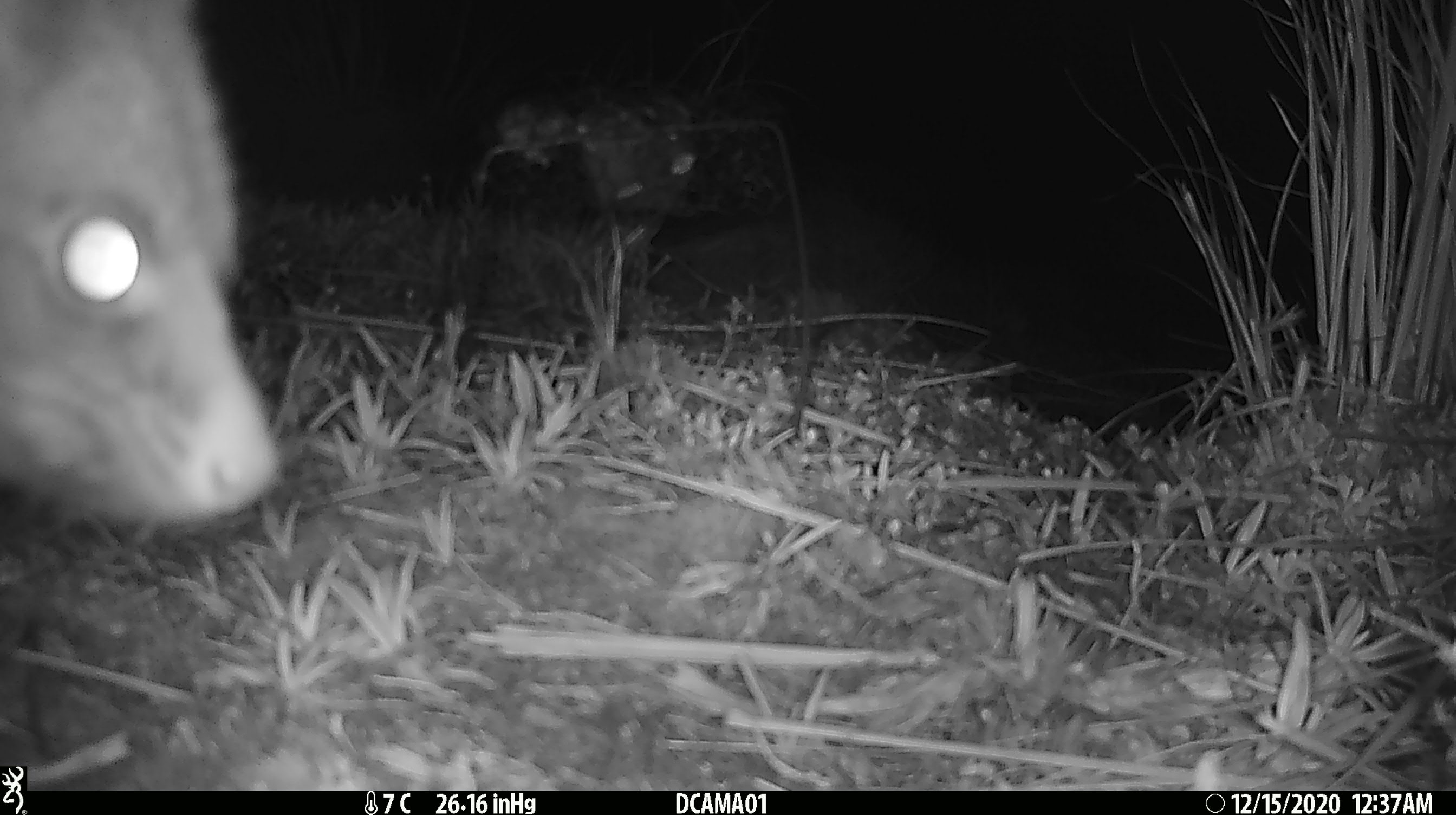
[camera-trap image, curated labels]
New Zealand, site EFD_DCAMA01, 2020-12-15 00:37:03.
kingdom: Animalia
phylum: Chordata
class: Mammalia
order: Diprotodontia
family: Phalangeridae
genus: Trichosurus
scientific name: Trichosurus vulpecula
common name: common brushtail possum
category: possum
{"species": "possum (common brushtail possum) (Trichosurus vulpecula)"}